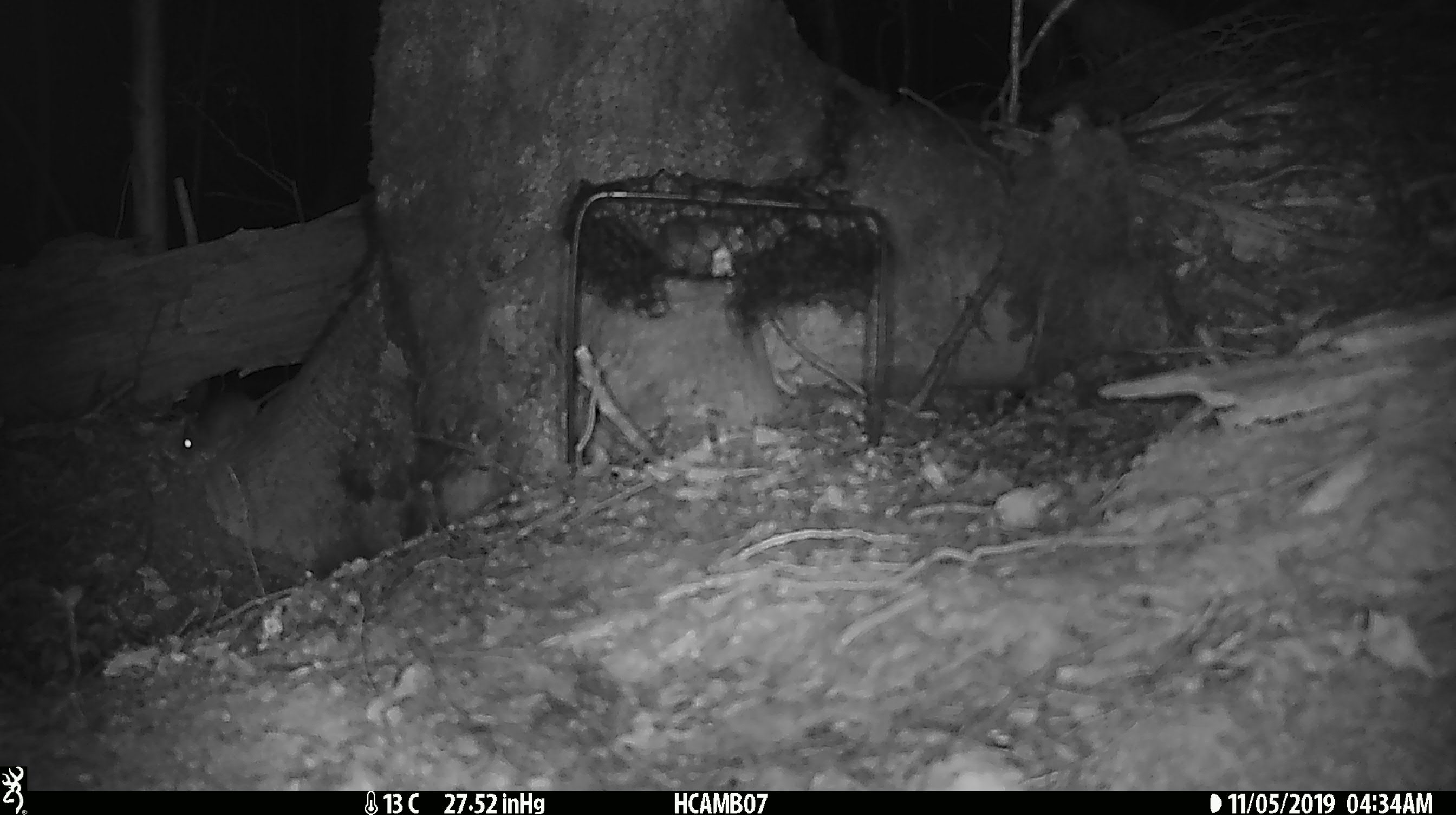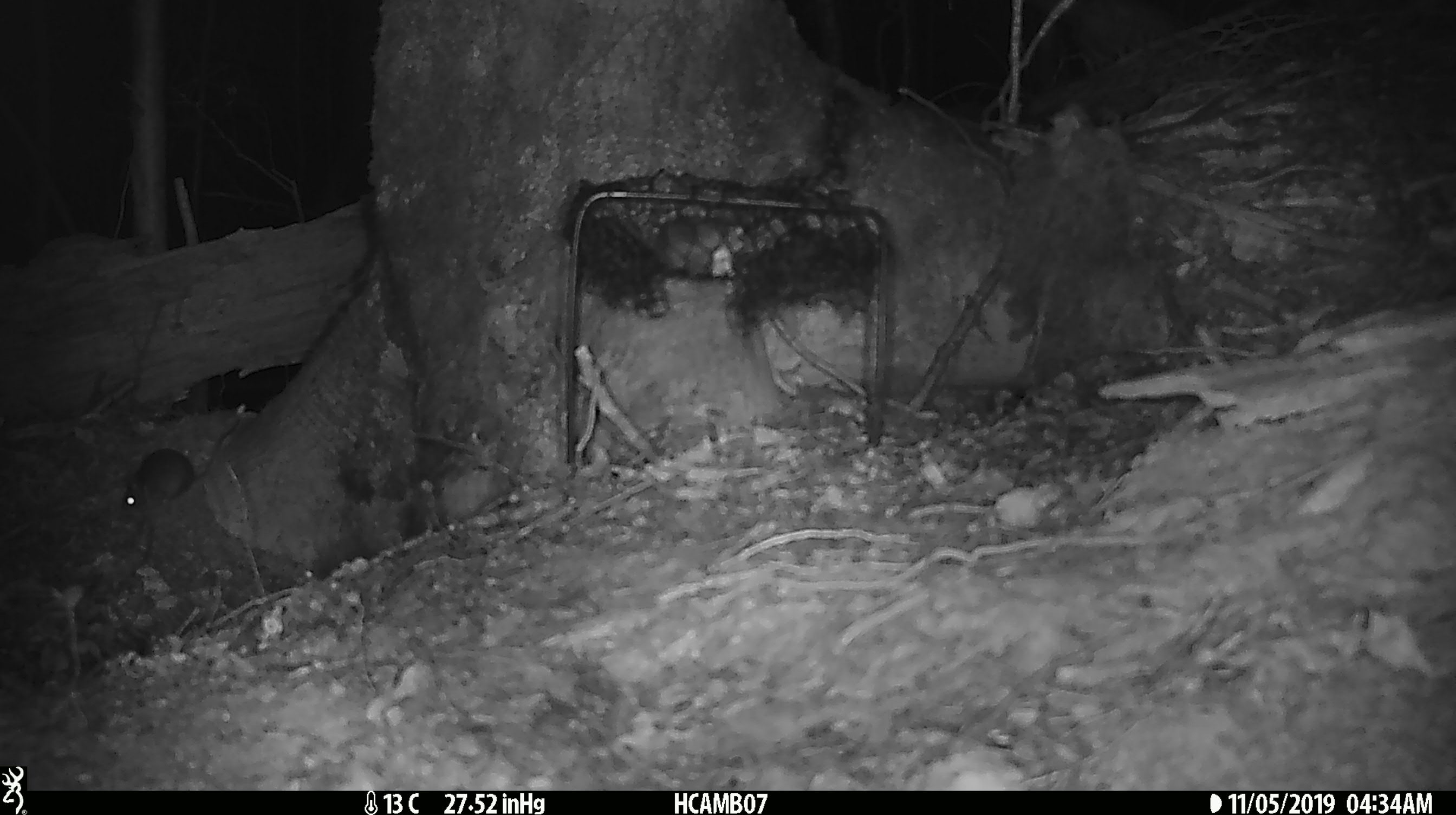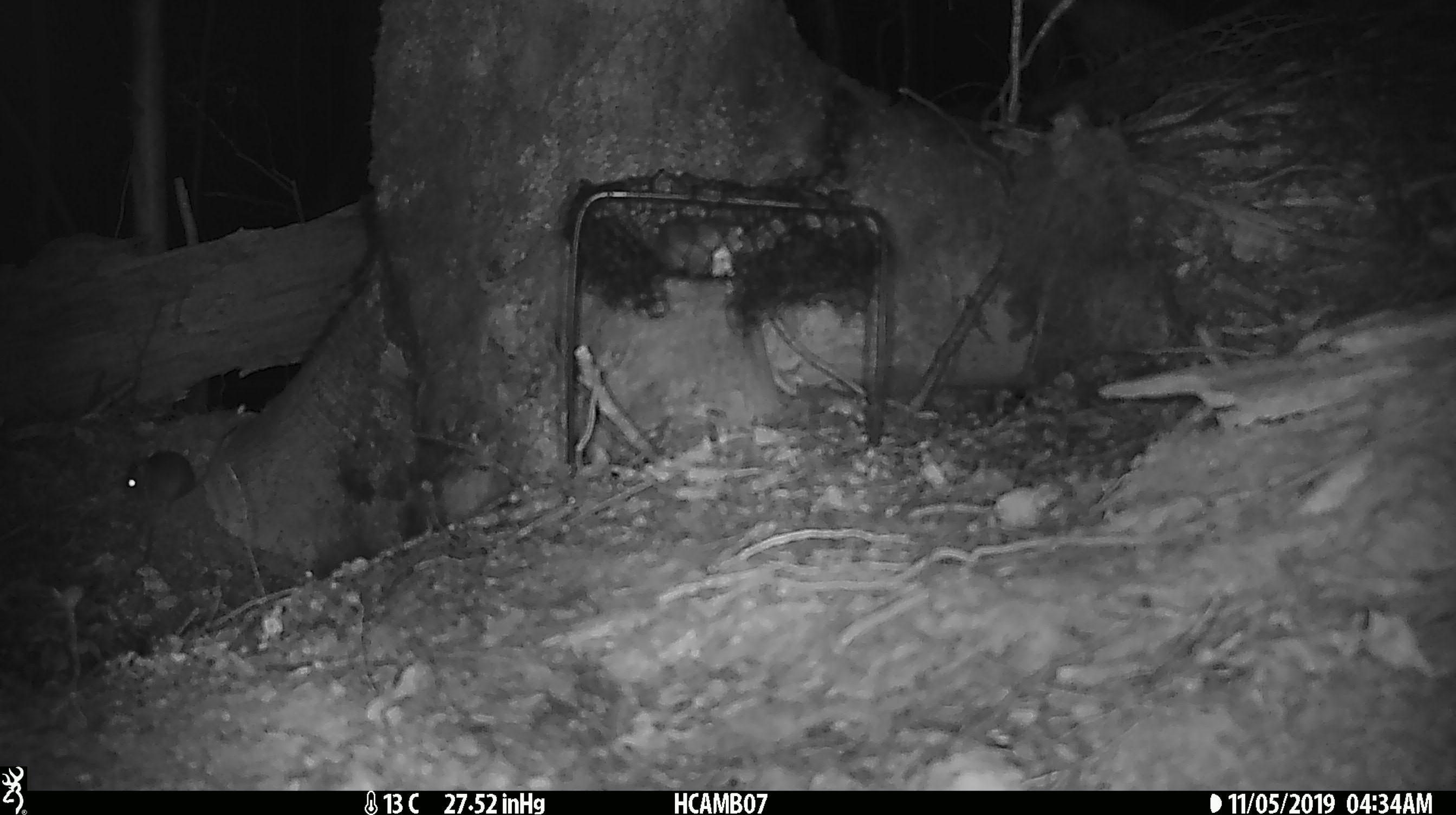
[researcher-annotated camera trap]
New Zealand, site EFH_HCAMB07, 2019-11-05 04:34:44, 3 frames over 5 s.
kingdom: Animalia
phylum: Chordata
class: Mammalia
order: Rodentia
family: Muridae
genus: Mus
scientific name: Mus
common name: mouse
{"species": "mouse (Mus)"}